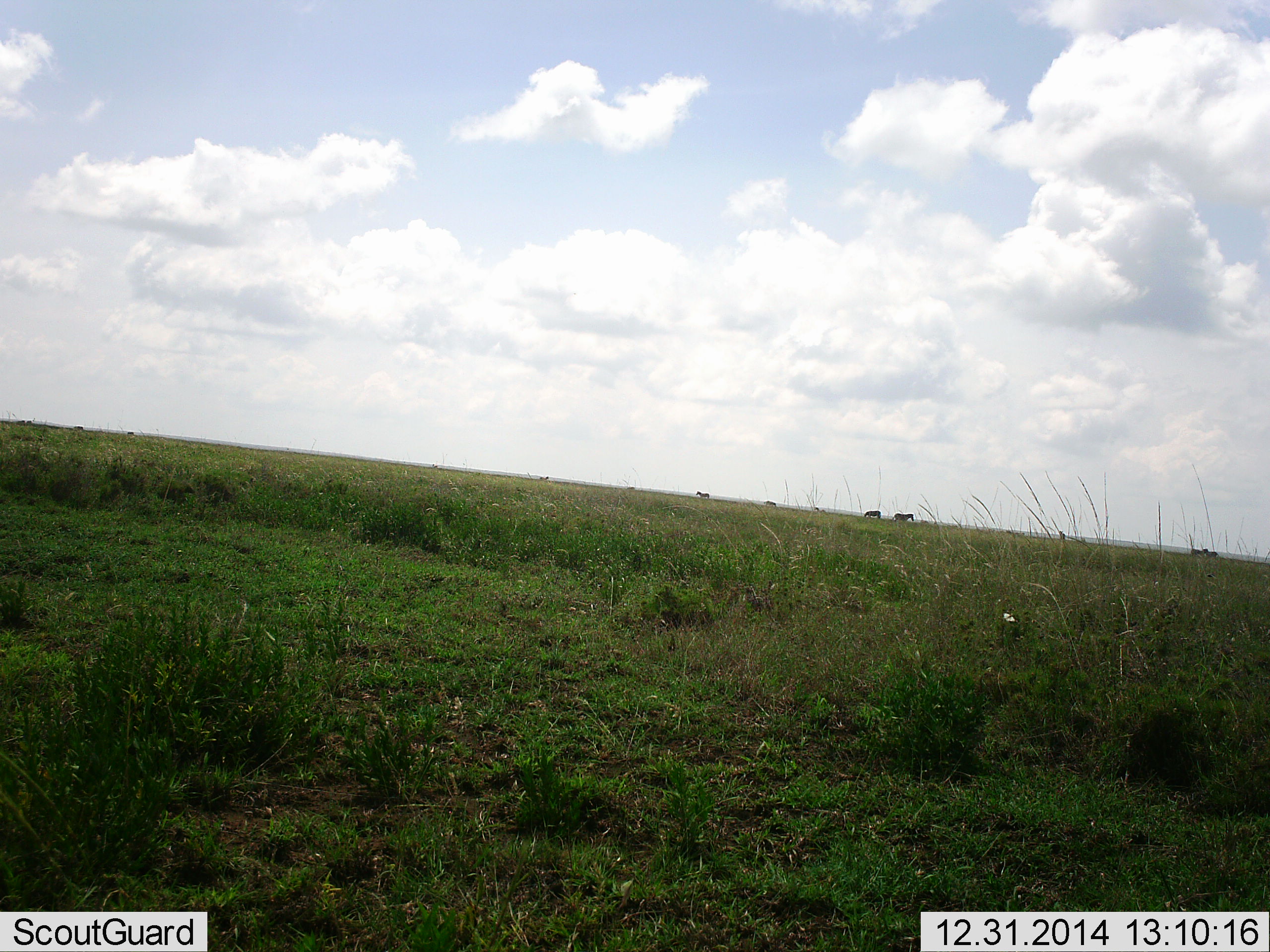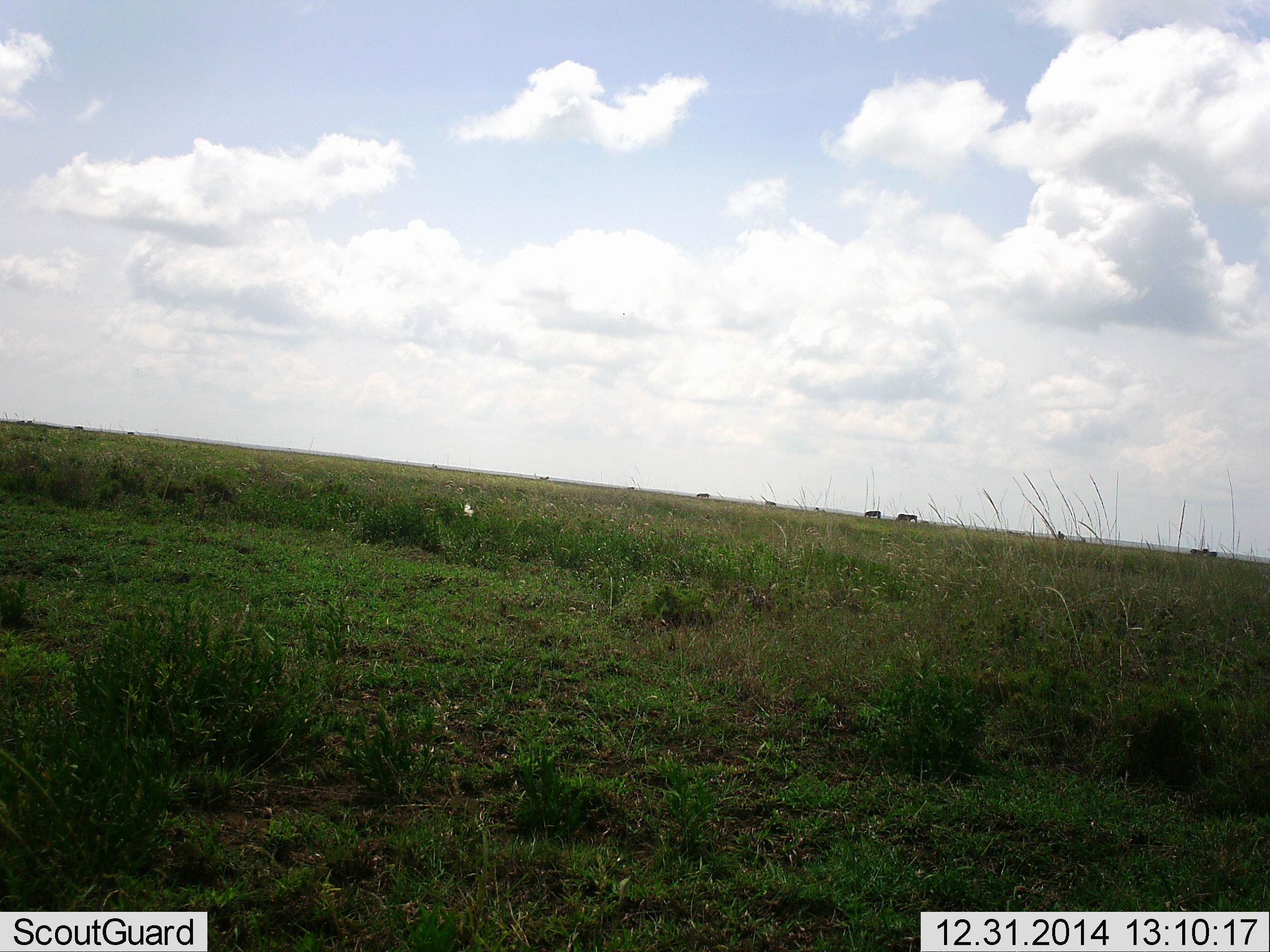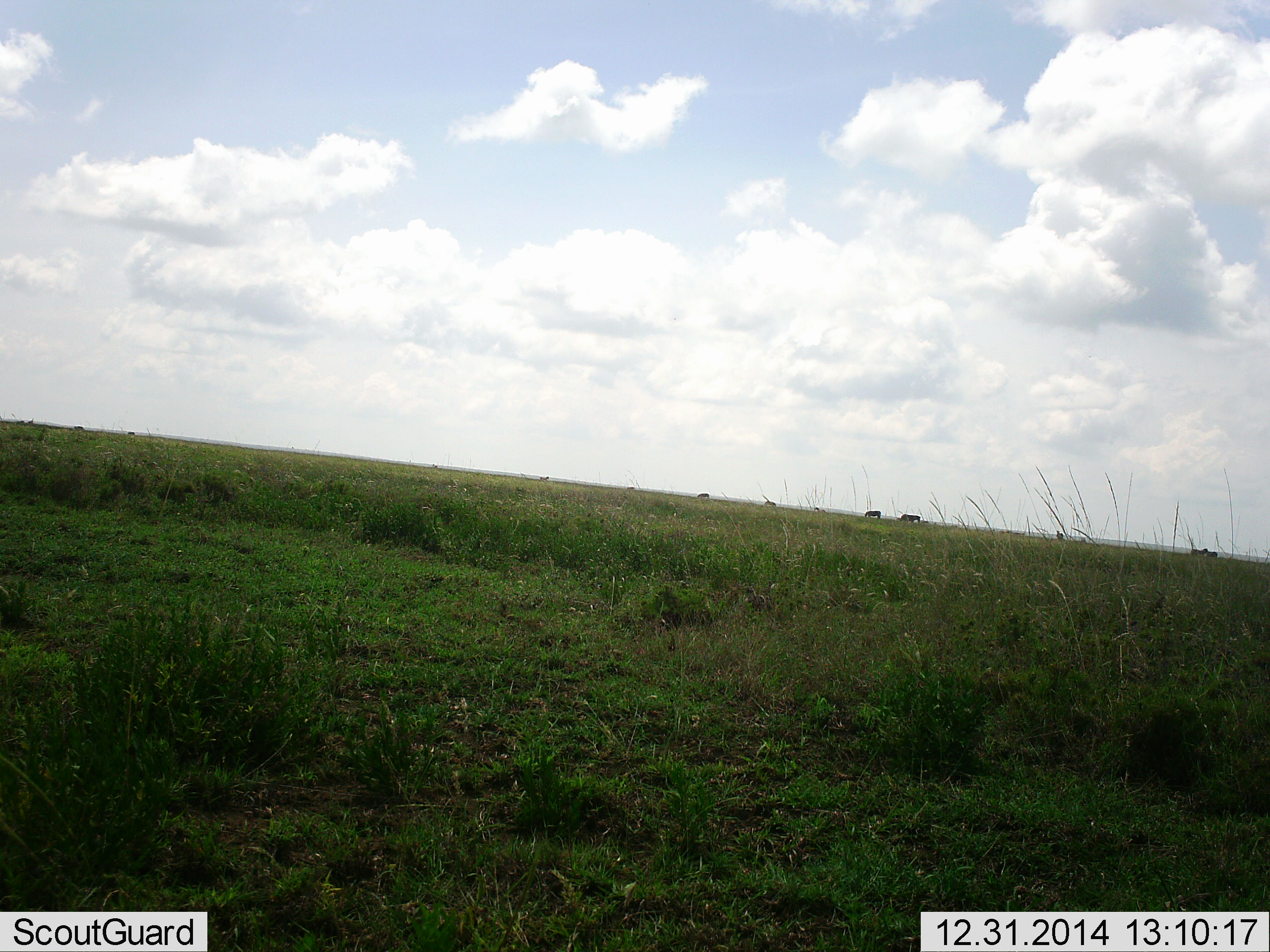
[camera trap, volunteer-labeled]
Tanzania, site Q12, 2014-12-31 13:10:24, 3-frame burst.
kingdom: Animalia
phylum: Chordata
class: Mammalia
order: Perissodactyla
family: Equidae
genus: Equus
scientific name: Equus quagga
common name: plains zebra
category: zebra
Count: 6.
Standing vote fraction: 43%.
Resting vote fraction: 0%.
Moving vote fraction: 71%.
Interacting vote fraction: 14%.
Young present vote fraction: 0%.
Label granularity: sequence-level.